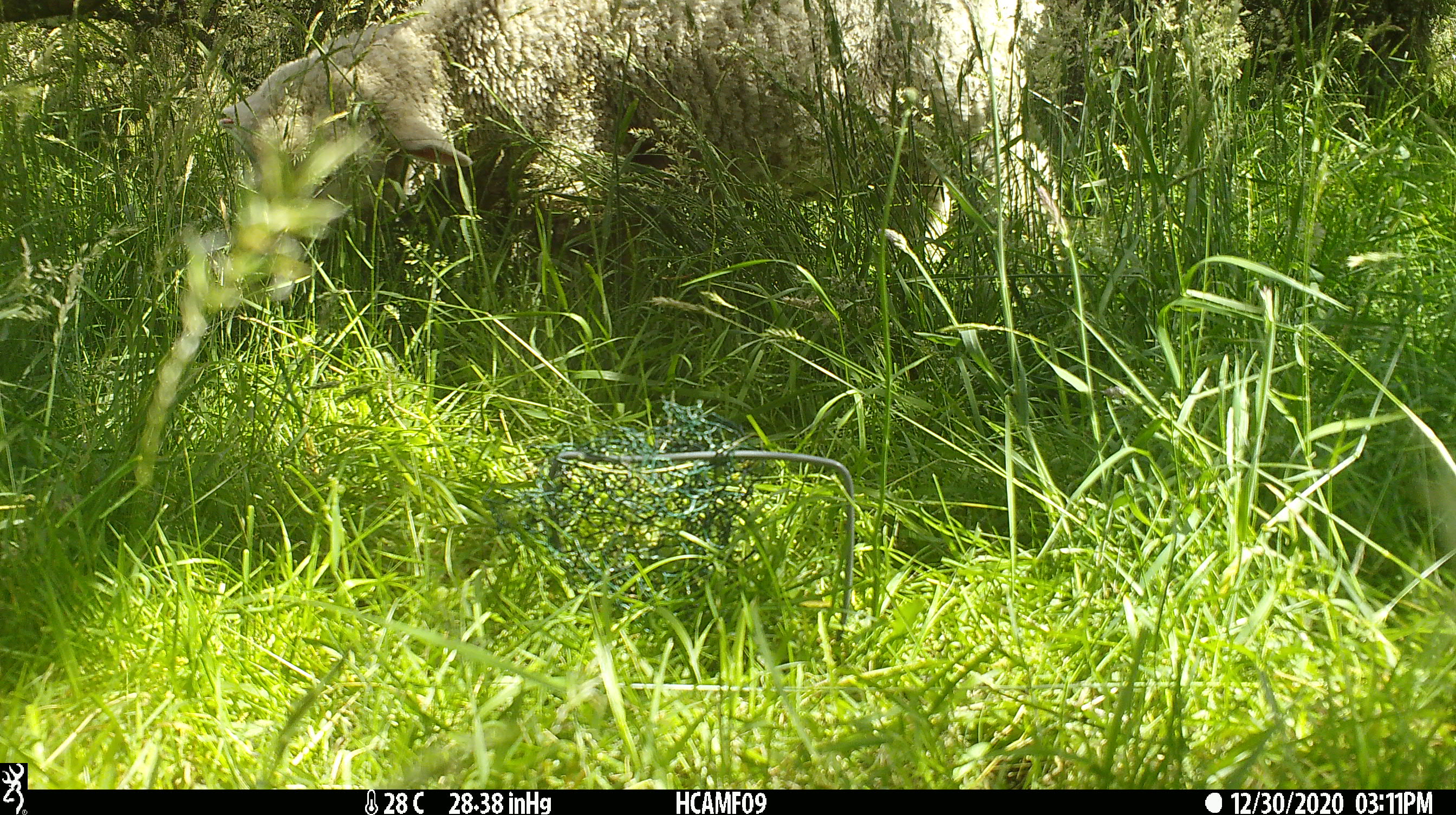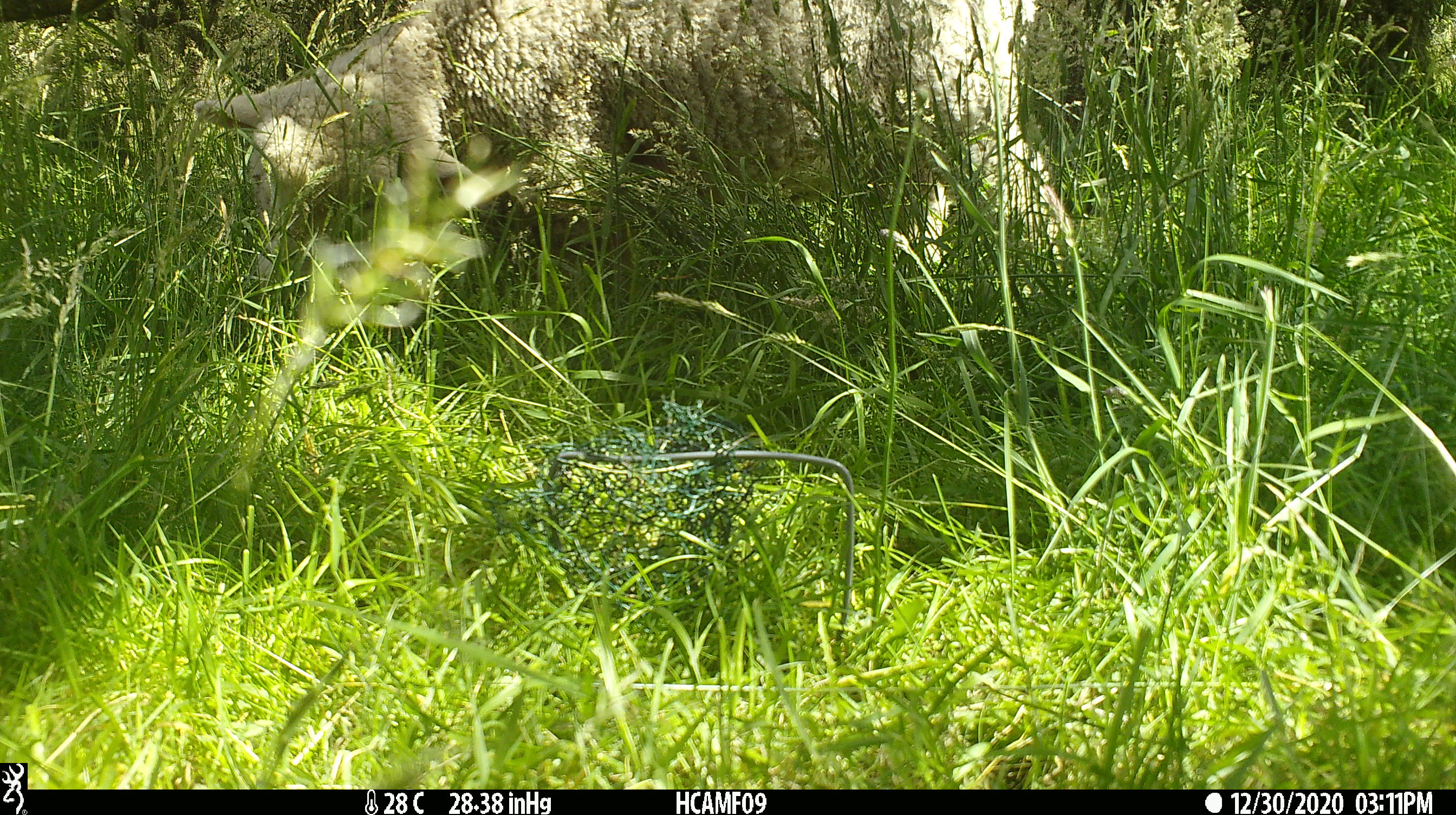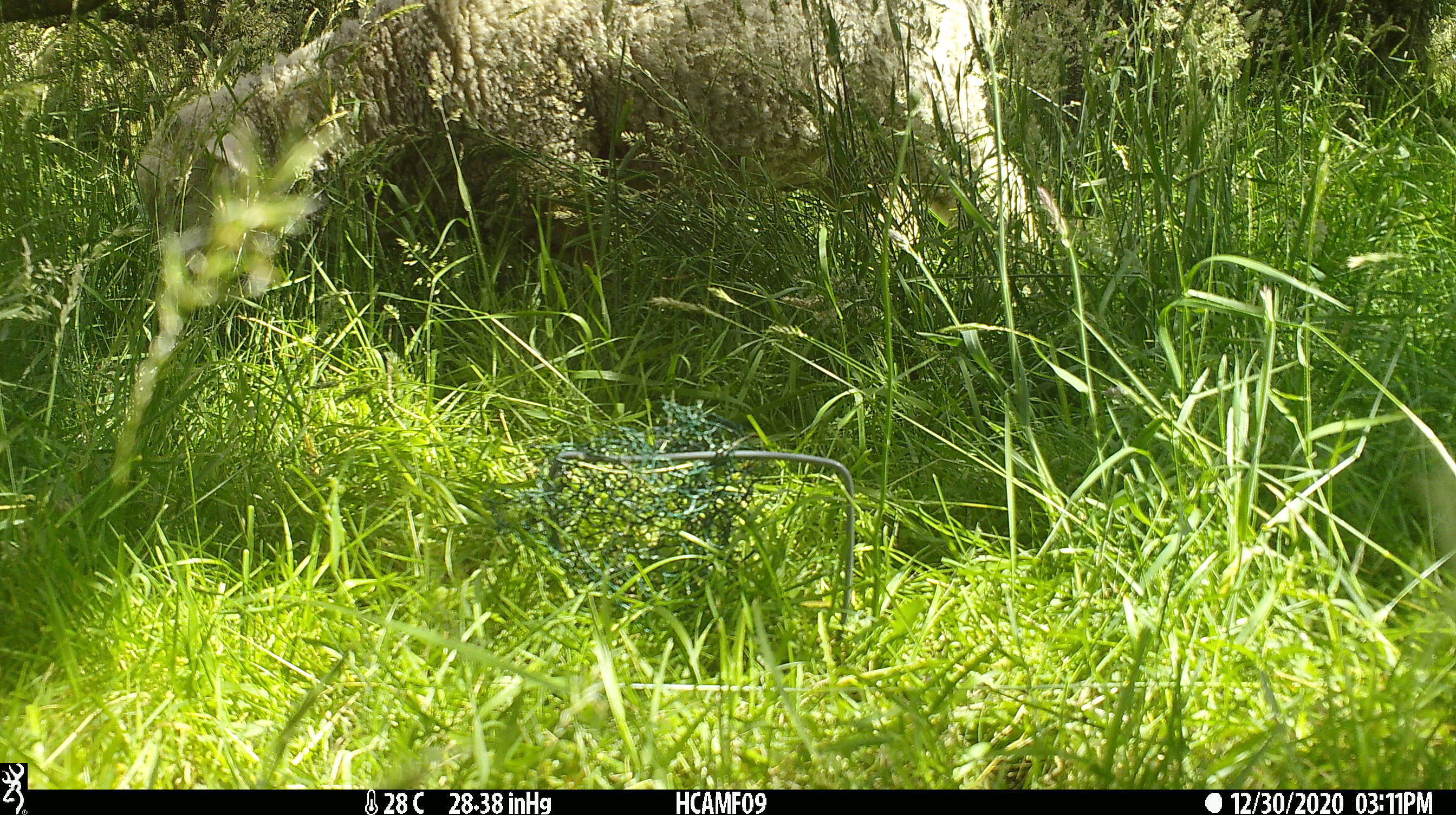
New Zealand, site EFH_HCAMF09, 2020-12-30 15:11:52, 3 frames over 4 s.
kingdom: Animalia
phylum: Chordata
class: Mammalia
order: Artiodactyla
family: Bovidae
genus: Ovis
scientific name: Ovis aries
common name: domestic sheep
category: sheep